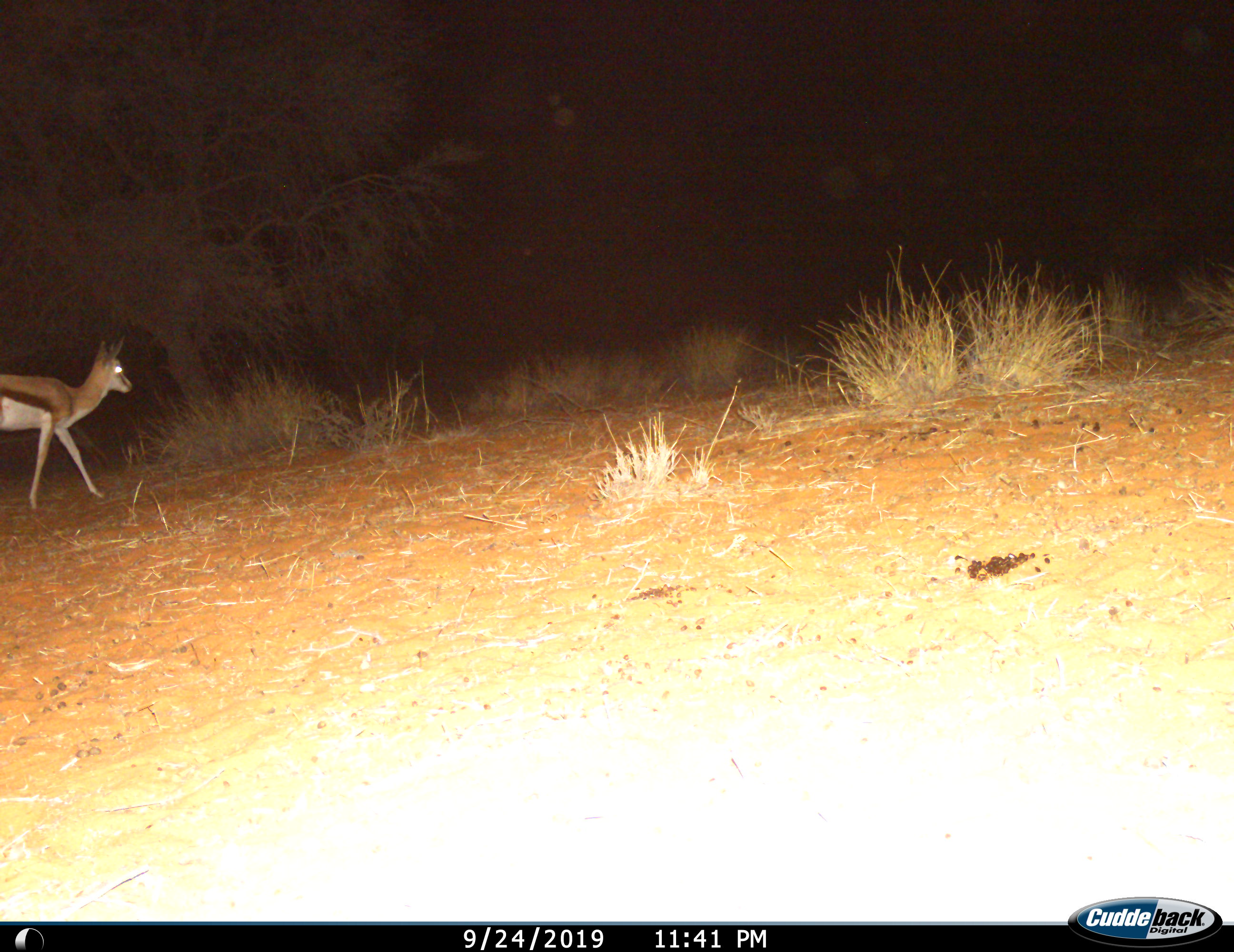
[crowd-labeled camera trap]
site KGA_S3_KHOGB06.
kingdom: Animalia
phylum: Chordata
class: Mammalia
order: Artiodactyla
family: Bovidae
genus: Antidorcas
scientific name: Antidorcas marsupialis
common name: springbok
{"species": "springbok (Antidorcas marsupialis)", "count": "1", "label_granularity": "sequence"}